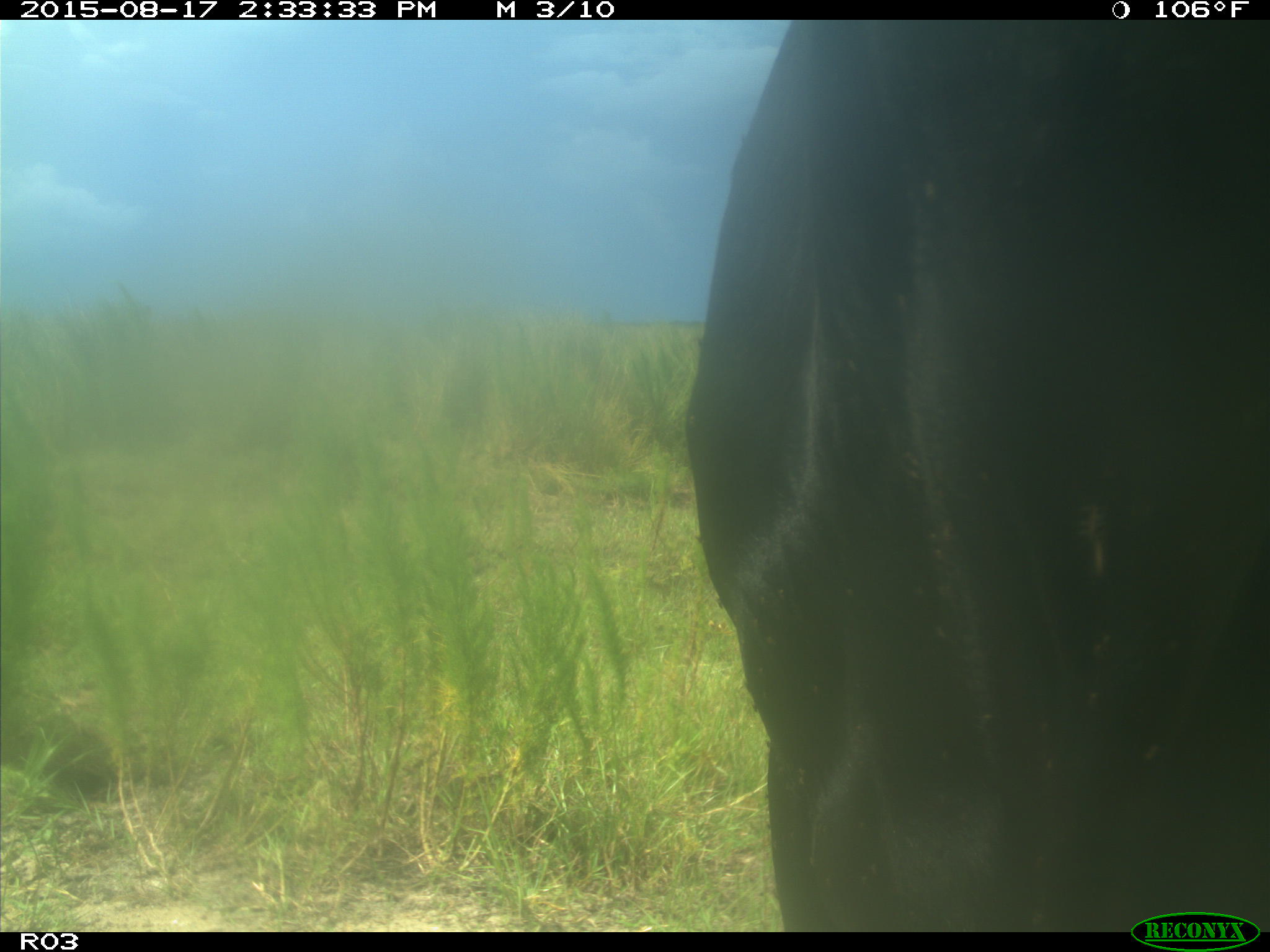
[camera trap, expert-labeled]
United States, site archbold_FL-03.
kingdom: Animalia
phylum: Chordata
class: Mammalia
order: Artiodactyla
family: Bovidae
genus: Bos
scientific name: Bos taurus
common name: domestic cow